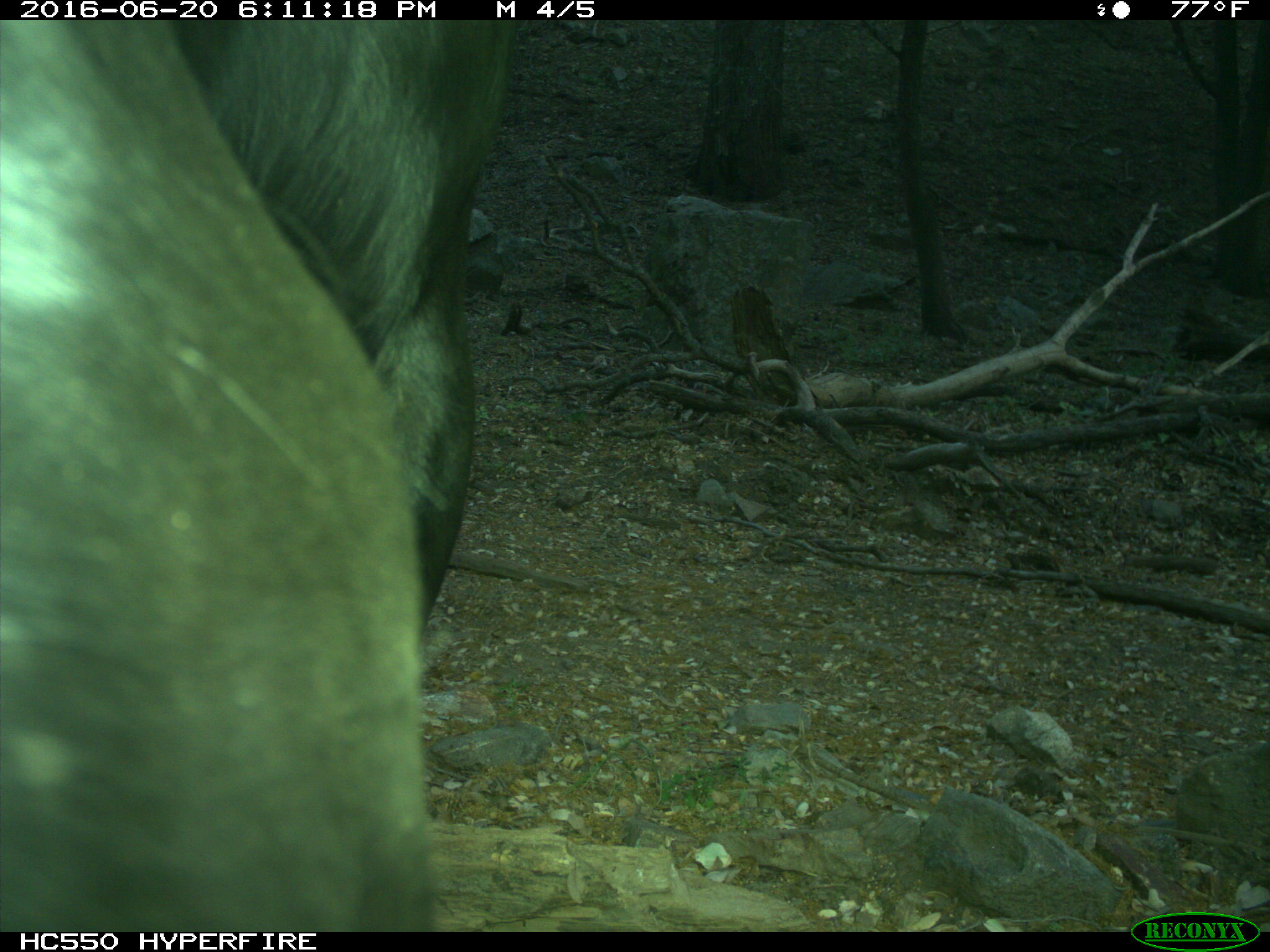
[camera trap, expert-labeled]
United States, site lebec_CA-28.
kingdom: Animalia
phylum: Chordata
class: Mammalia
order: Artiodactyla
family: Bovidae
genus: Bos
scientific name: Bos taurus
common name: domestic cow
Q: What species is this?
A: Bos taurus (domestic cow).